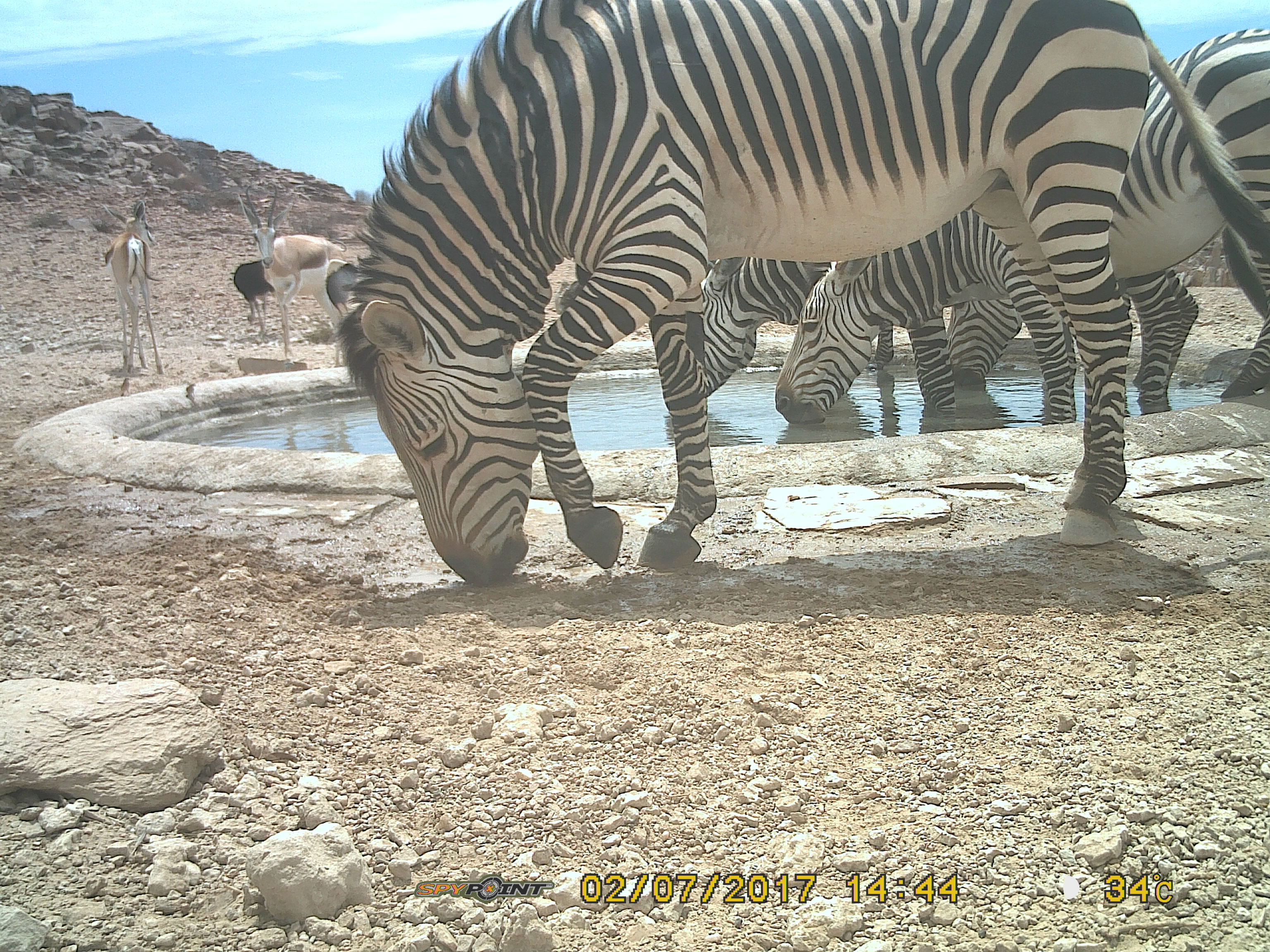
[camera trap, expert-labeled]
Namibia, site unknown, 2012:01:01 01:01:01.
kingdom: Animalia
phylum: Chordata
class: Mammalia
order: Perissodactyla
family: Equidae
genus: Equus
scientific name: Equus zebra hartmannae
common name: hartmann's mountain zebra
Equus zebra hartmannae (hartmann's mountain zebra).